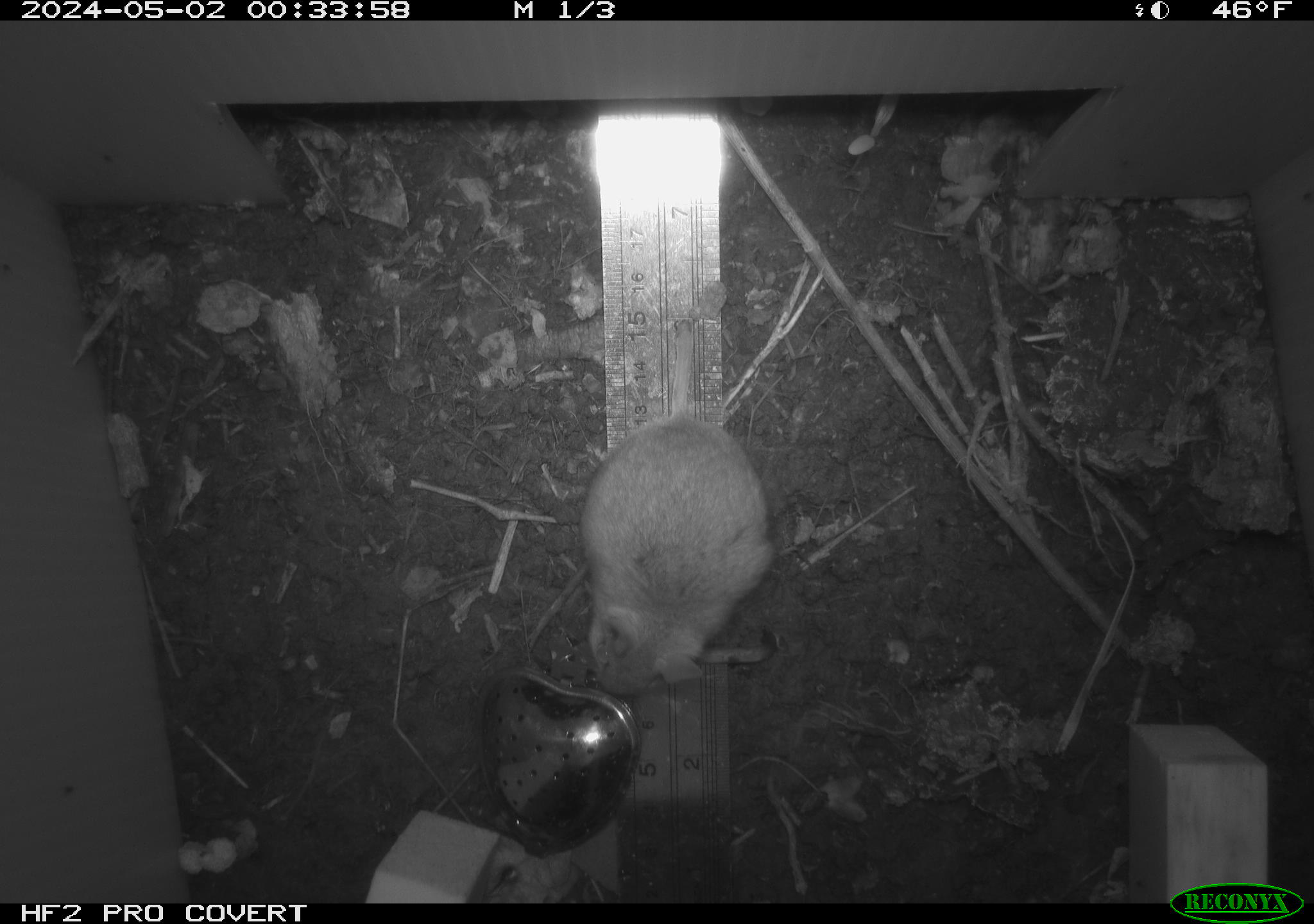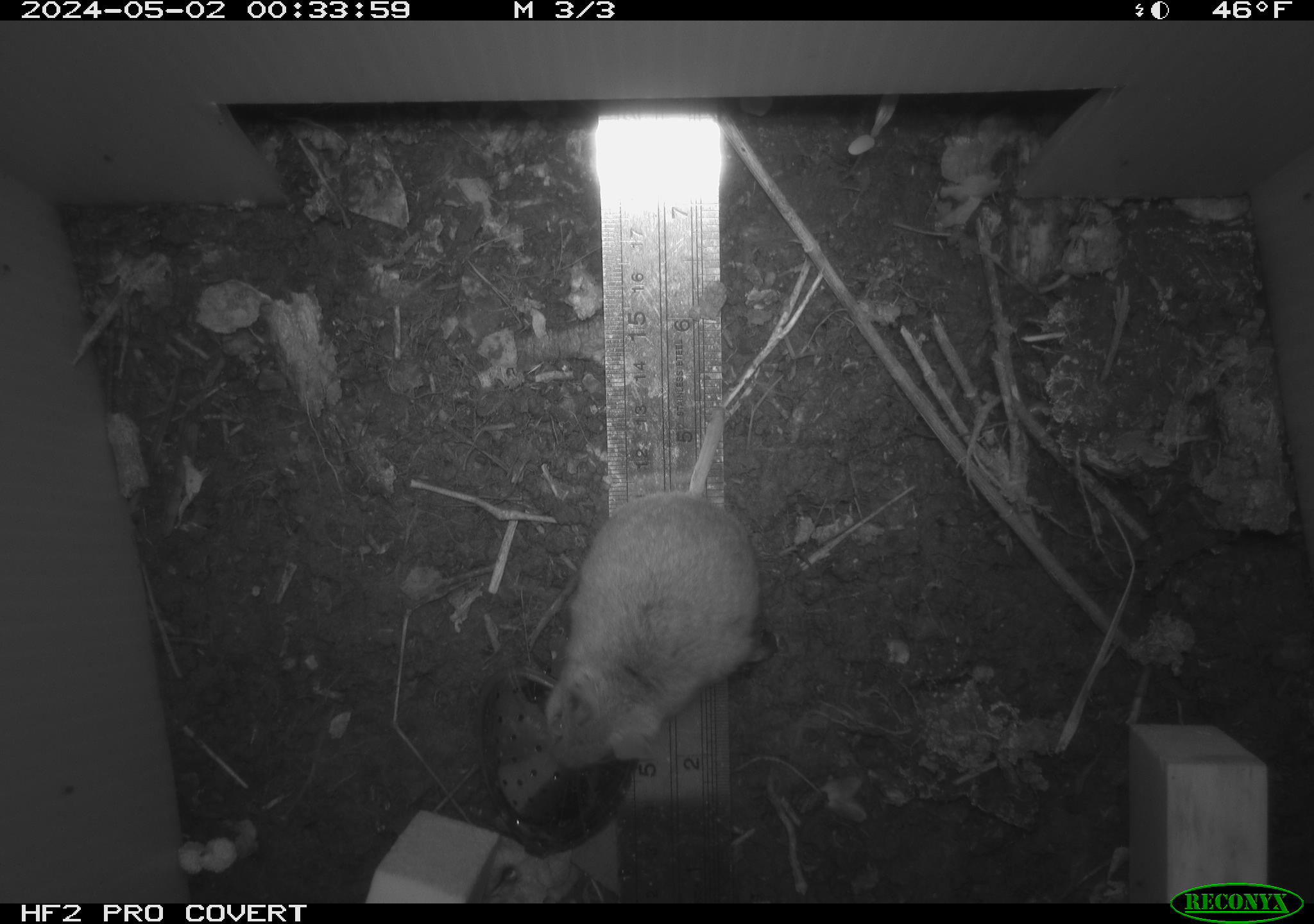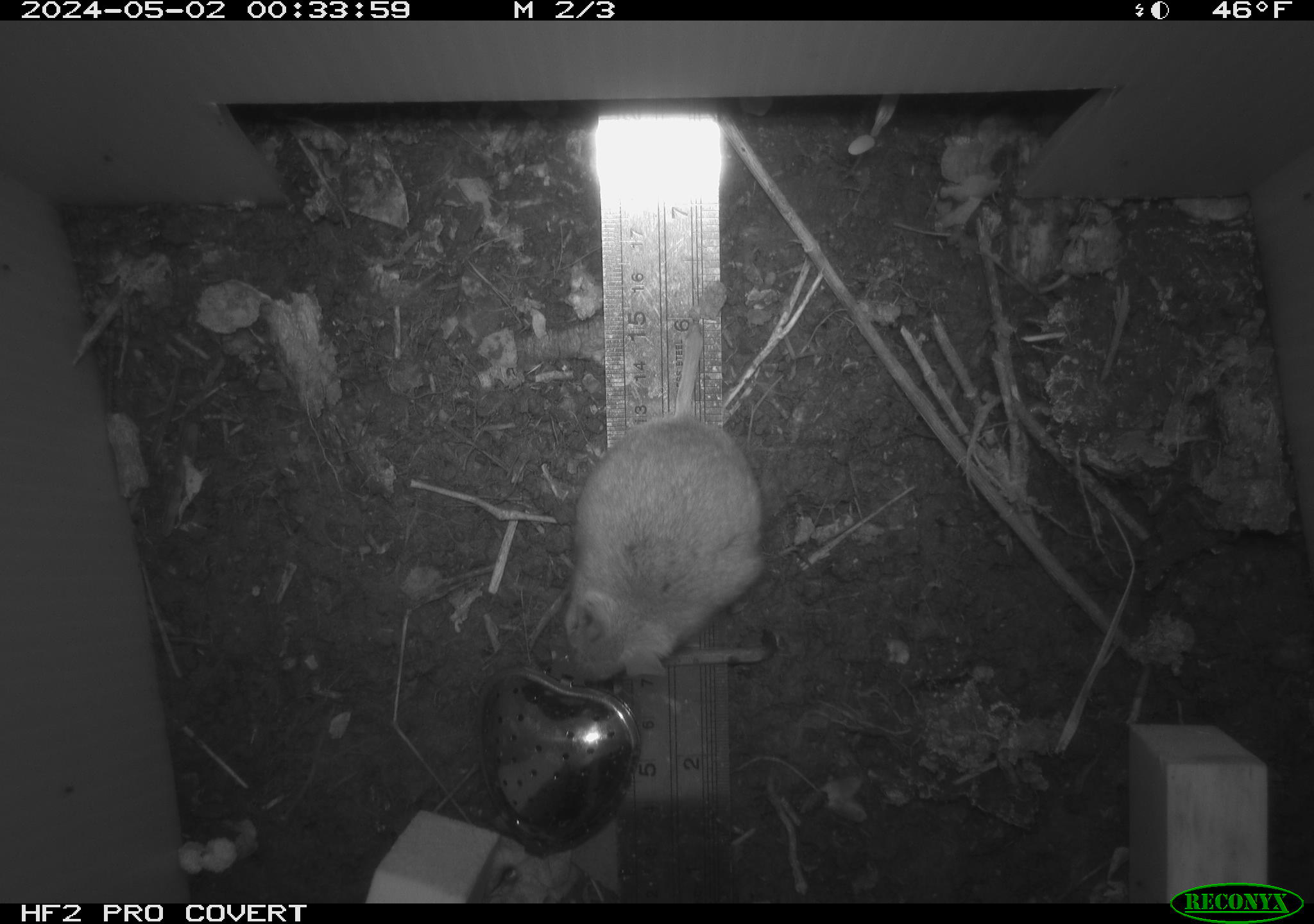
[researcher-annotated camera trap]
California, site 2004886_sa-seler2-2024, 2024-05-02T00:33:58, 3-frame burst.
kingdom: Animalia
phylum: Chordata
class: Mammalia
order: Rodentia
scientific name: Rodentia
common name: mouse species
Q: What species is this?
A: Mouse species (Rodentia).